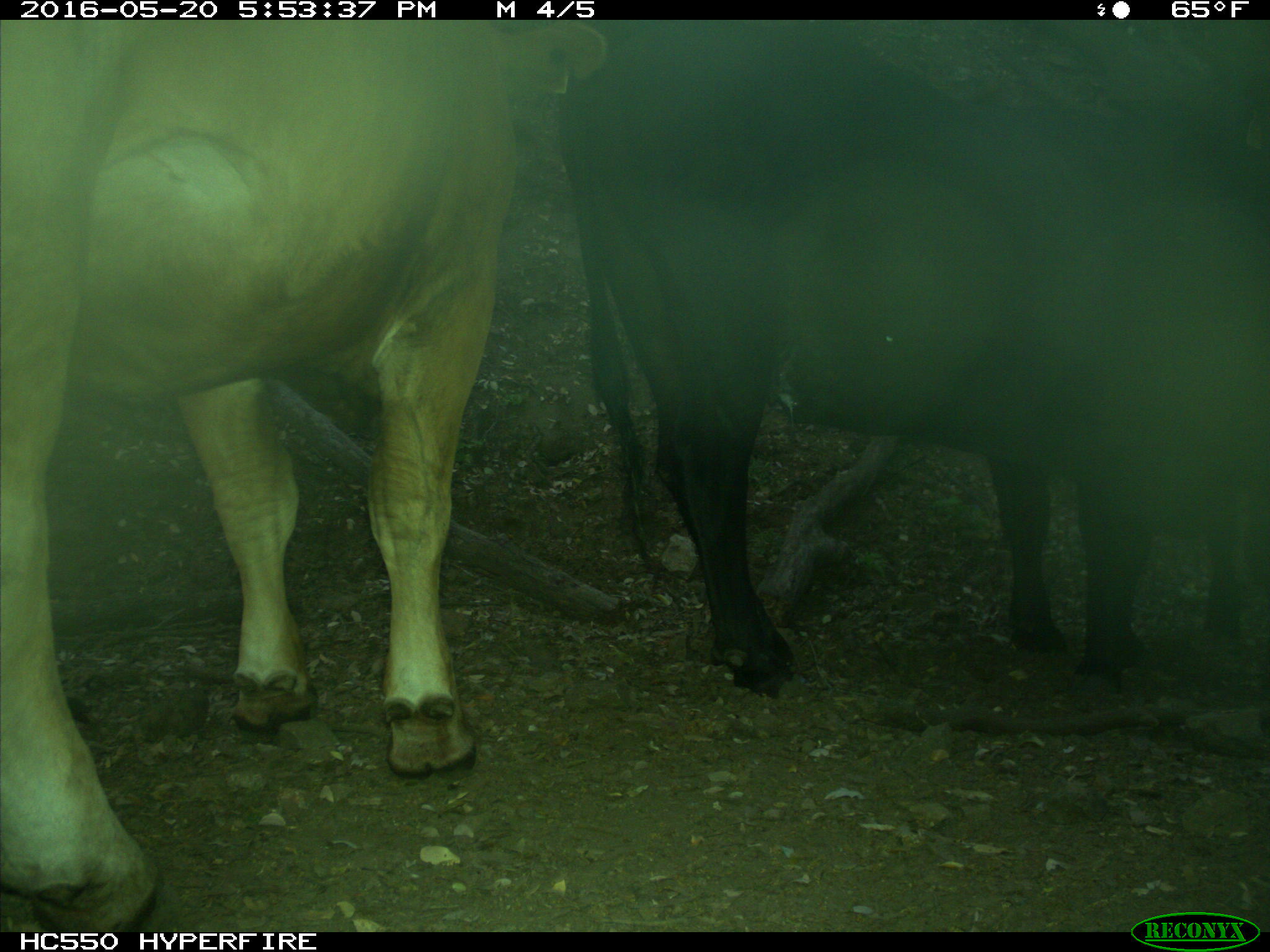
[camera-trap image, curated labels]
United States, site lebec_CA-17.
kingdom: Animalia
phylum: Chordata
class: Mammalia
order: Artiodactyla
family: Bovidae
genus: Bos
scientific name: Bos taurus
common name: domestic cow